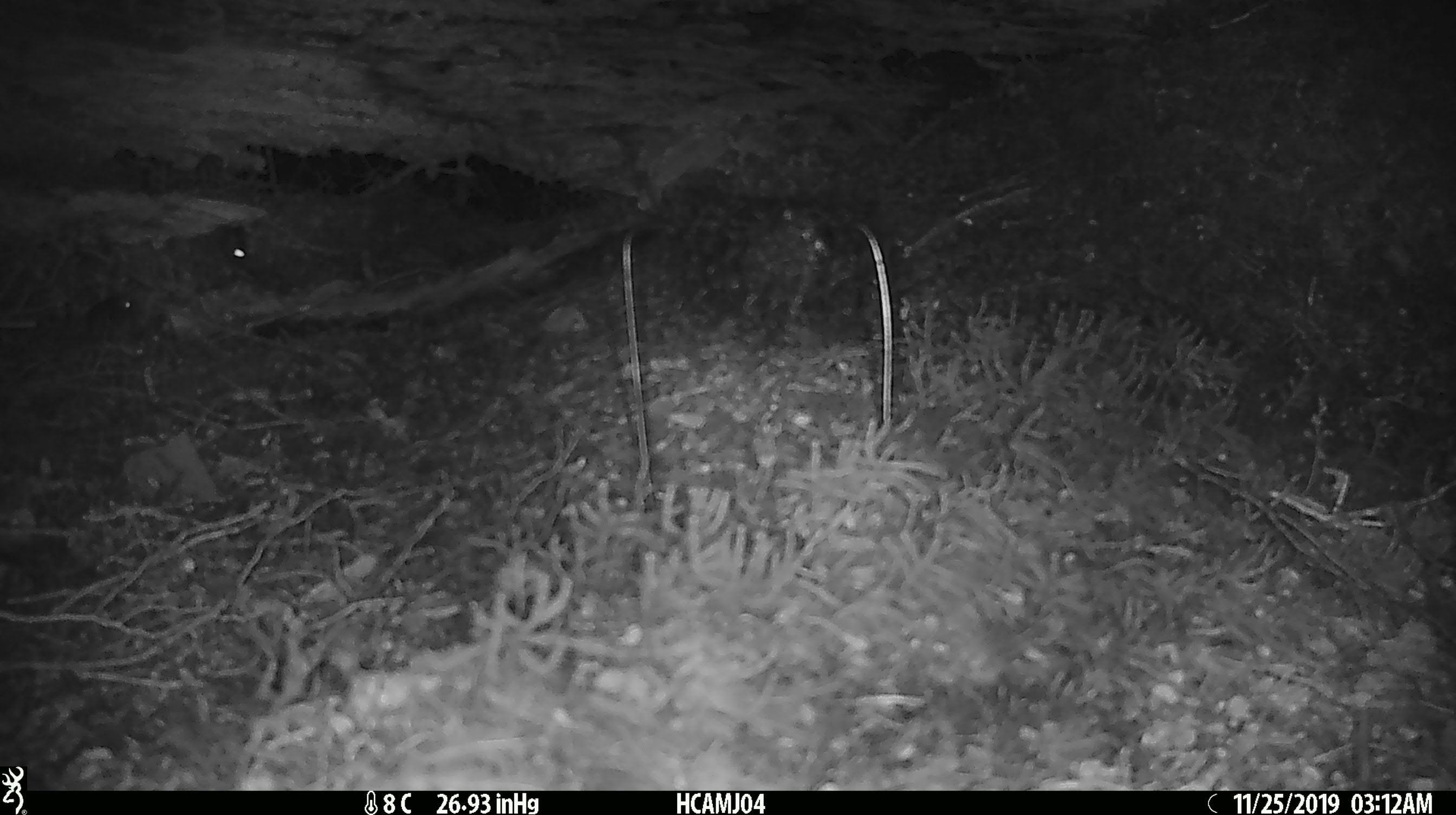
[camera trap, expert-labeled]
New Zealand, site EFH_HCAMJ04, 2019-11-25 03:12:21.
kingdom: Animalia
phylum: Chordata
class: Mammalia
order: Rodentia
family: Muridae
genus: Mus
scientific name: Mus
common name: mouse